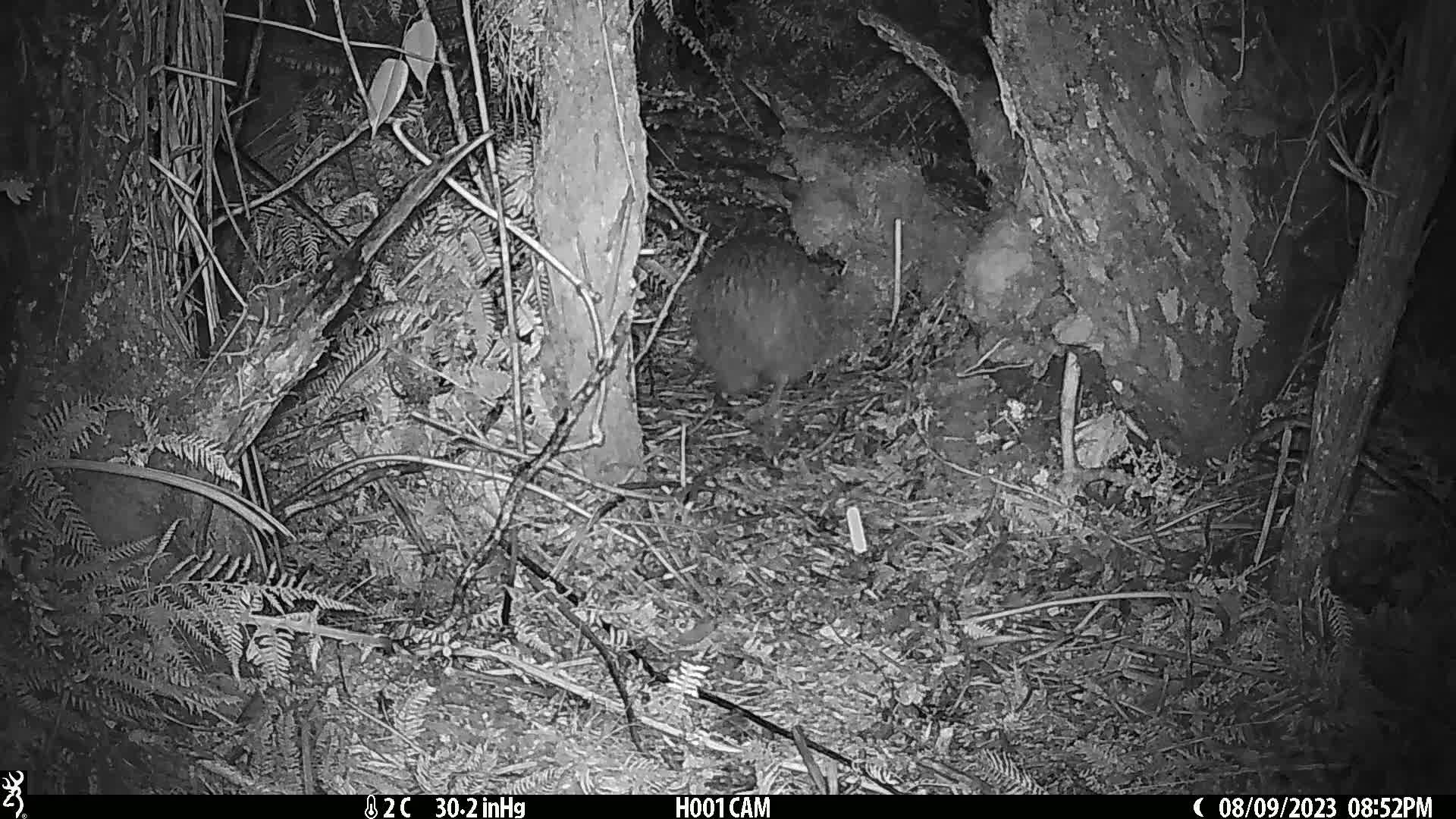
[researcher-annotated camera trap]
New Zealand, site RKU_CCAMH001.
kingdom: Animalia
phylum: Chordata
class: Aves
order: Apterygiformes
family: Apterygidae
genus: Apteryx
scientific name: Apteryx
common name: kiwi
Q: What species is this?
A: Kiwi (Apteryx).